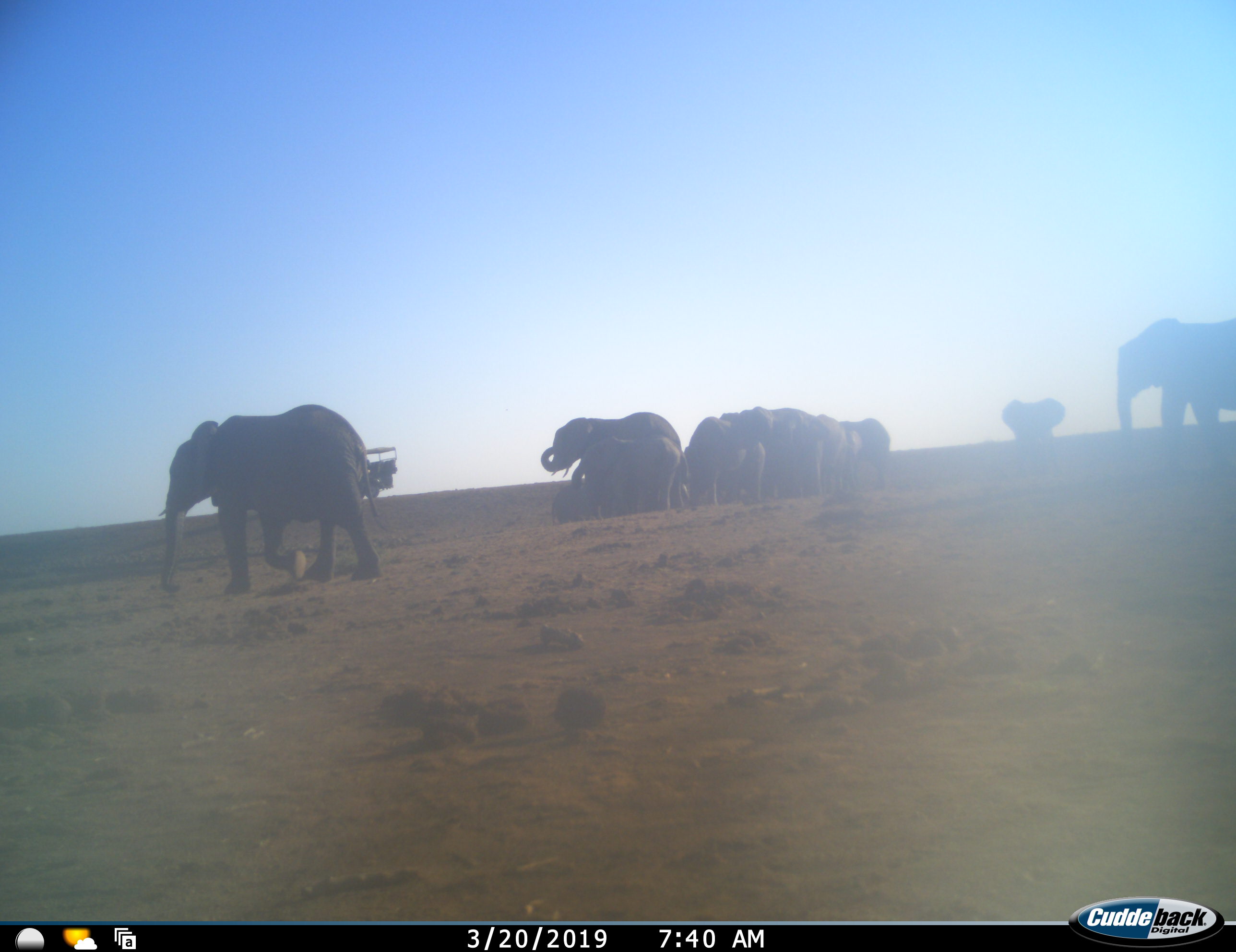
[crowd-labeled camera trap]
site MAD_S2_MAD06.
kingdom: Animalia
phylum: Chordata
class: Mammalia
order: Proboscidea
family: Elephantidae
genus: Loxodonta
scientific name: Loxodonta africana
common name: african bush elephant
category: elephant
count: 11-50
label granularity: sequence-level